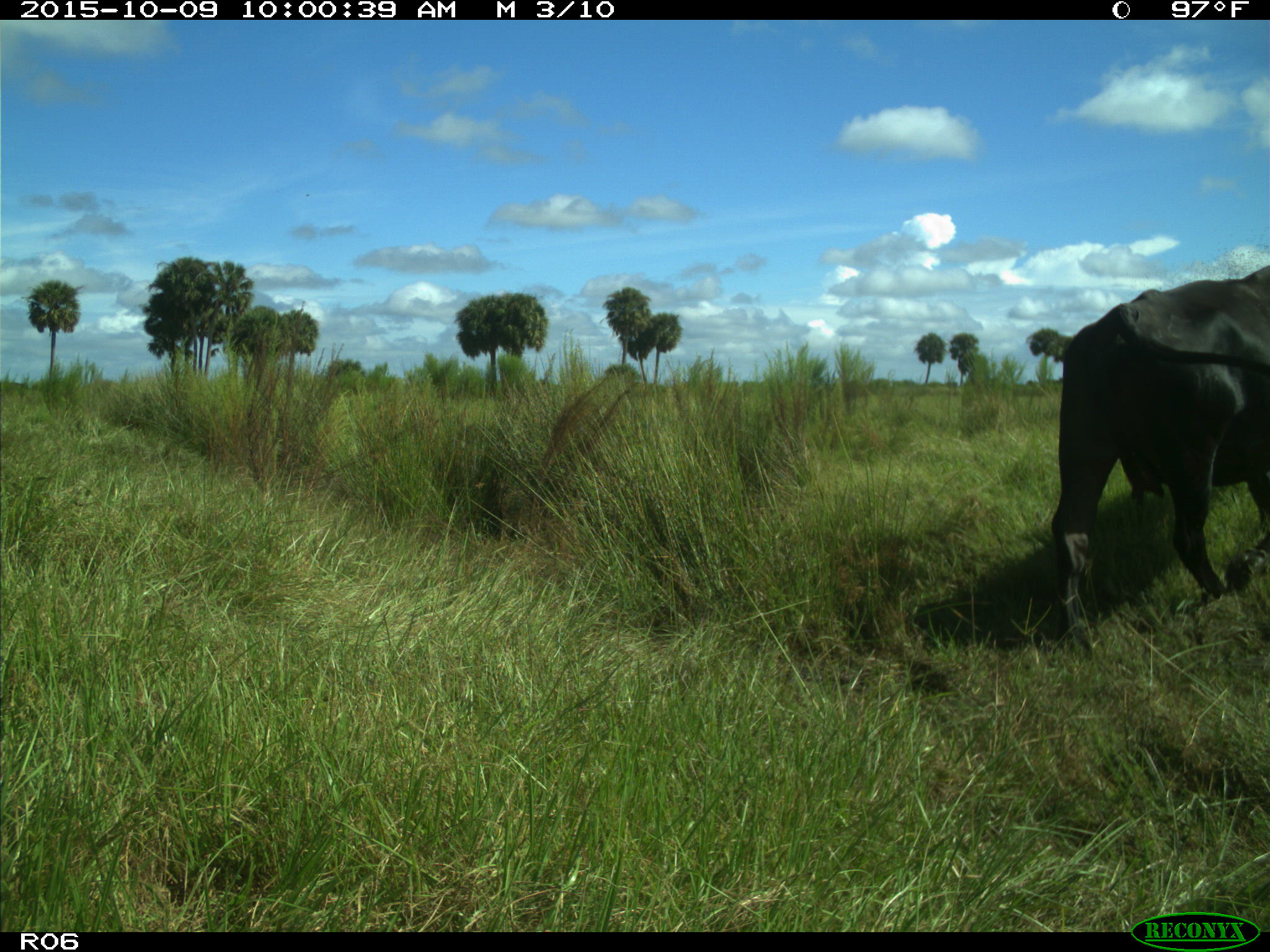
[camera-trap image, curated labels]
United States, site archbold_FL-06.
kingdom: Animalia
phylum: Chordata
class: Mammalia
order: Artiodactyla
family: Bovidae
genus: Bos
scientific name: Bos taurus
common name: domestic cow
Bos taurus (domestic cow).